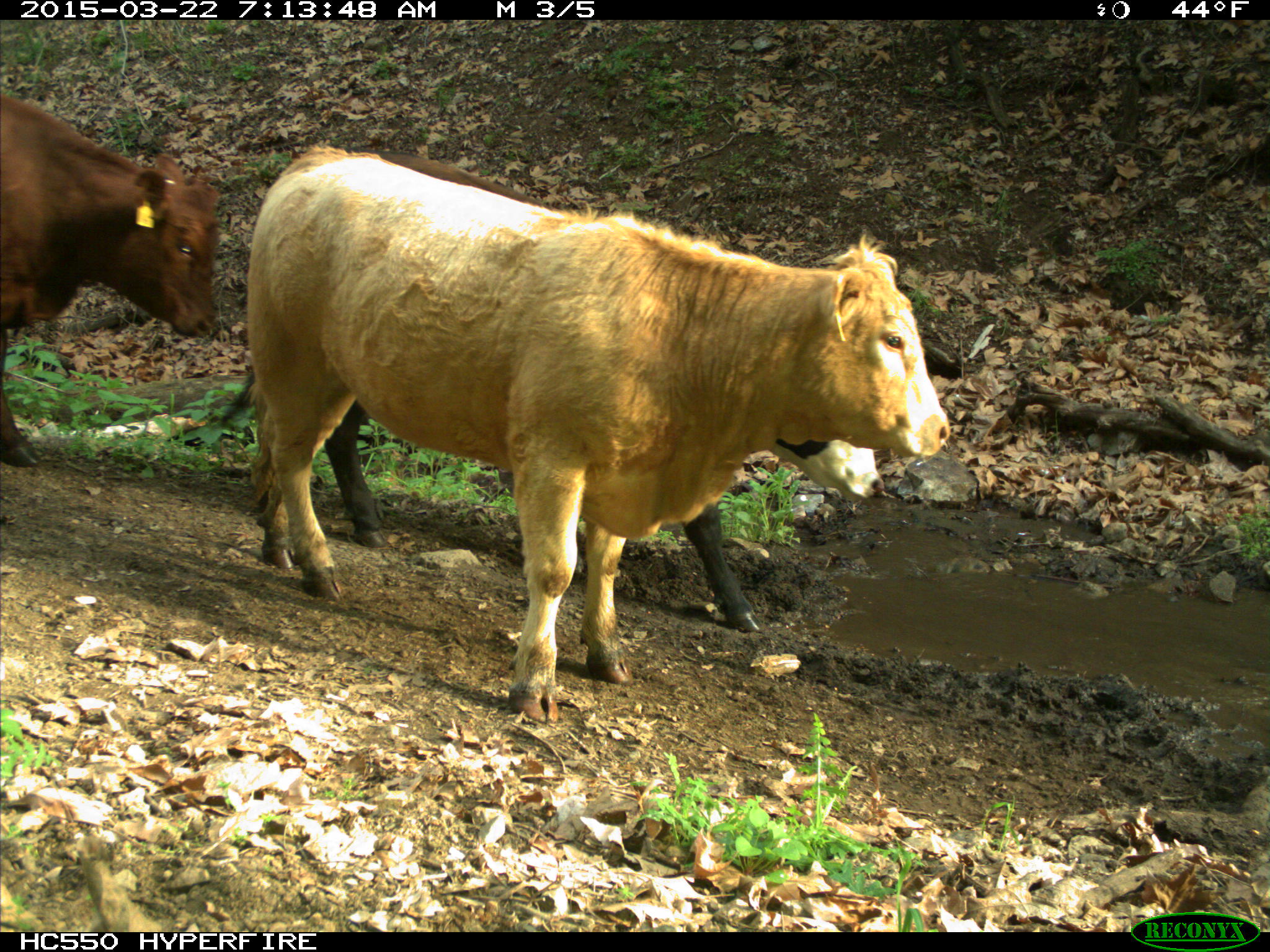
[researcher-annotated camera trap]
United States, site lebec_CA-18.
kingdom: Animalia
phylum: Chordata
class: Mammalia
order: Artiodactyla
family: Bovidae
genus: Bos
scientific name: Bos taurus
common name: domestic cow